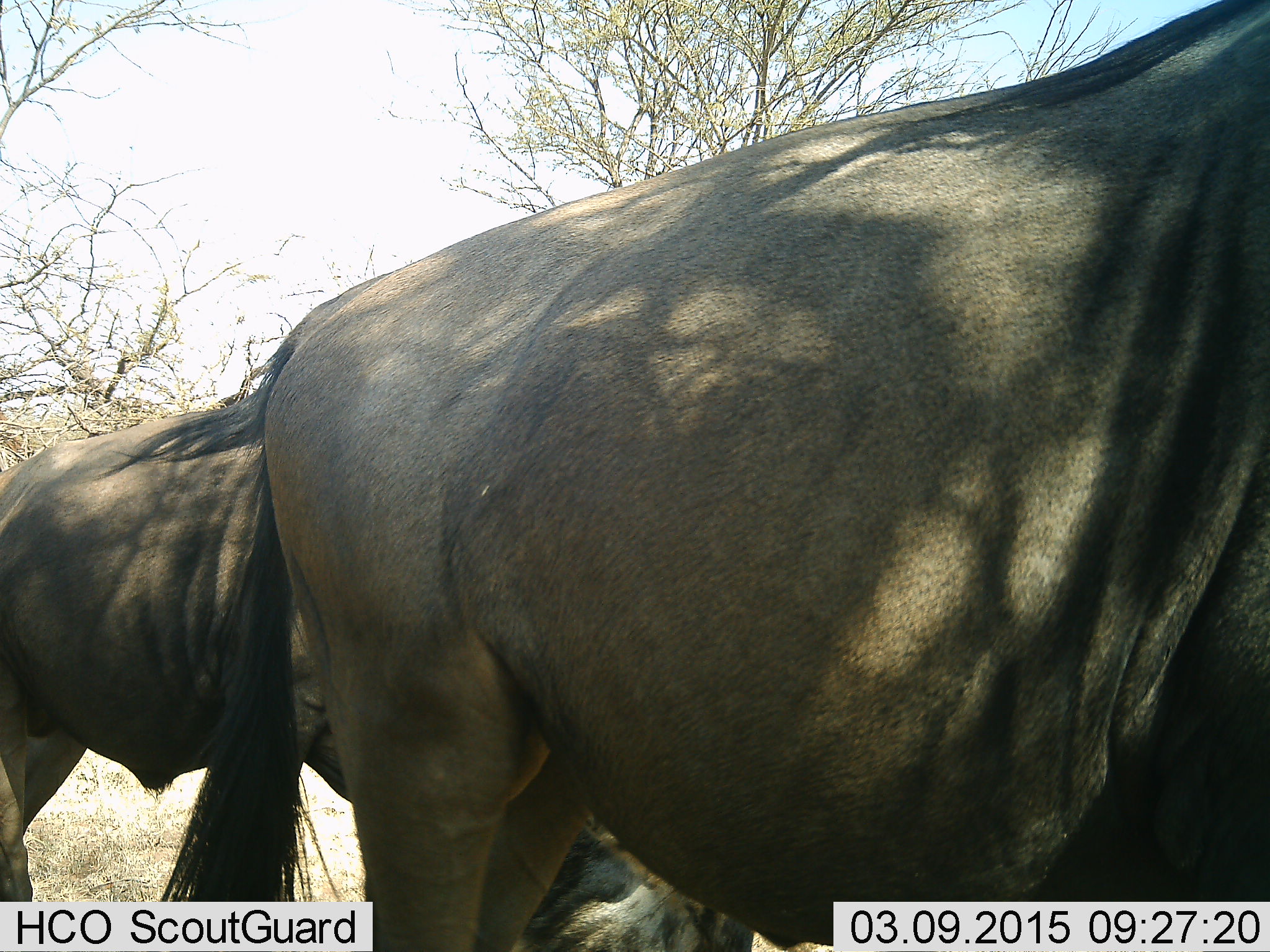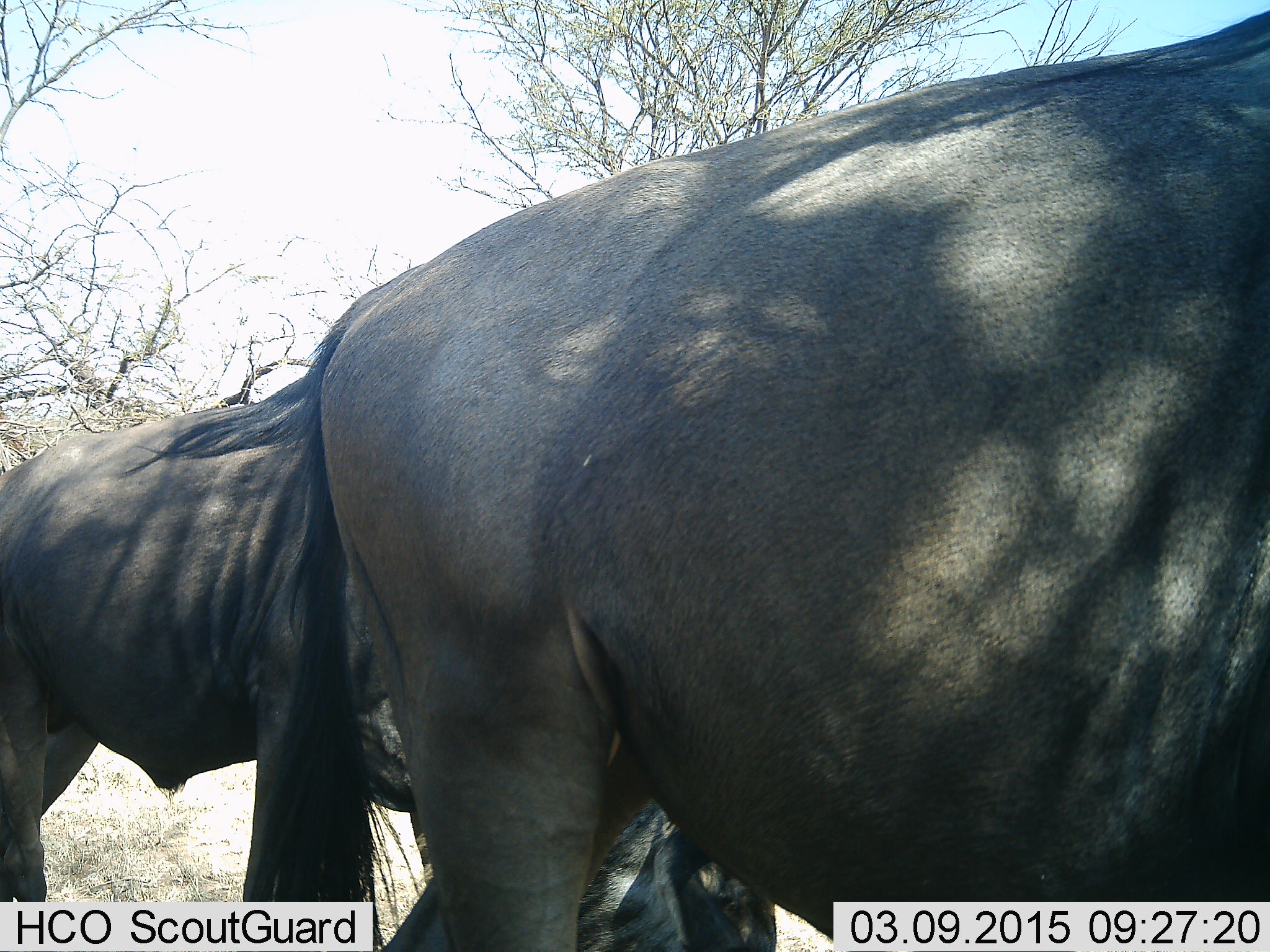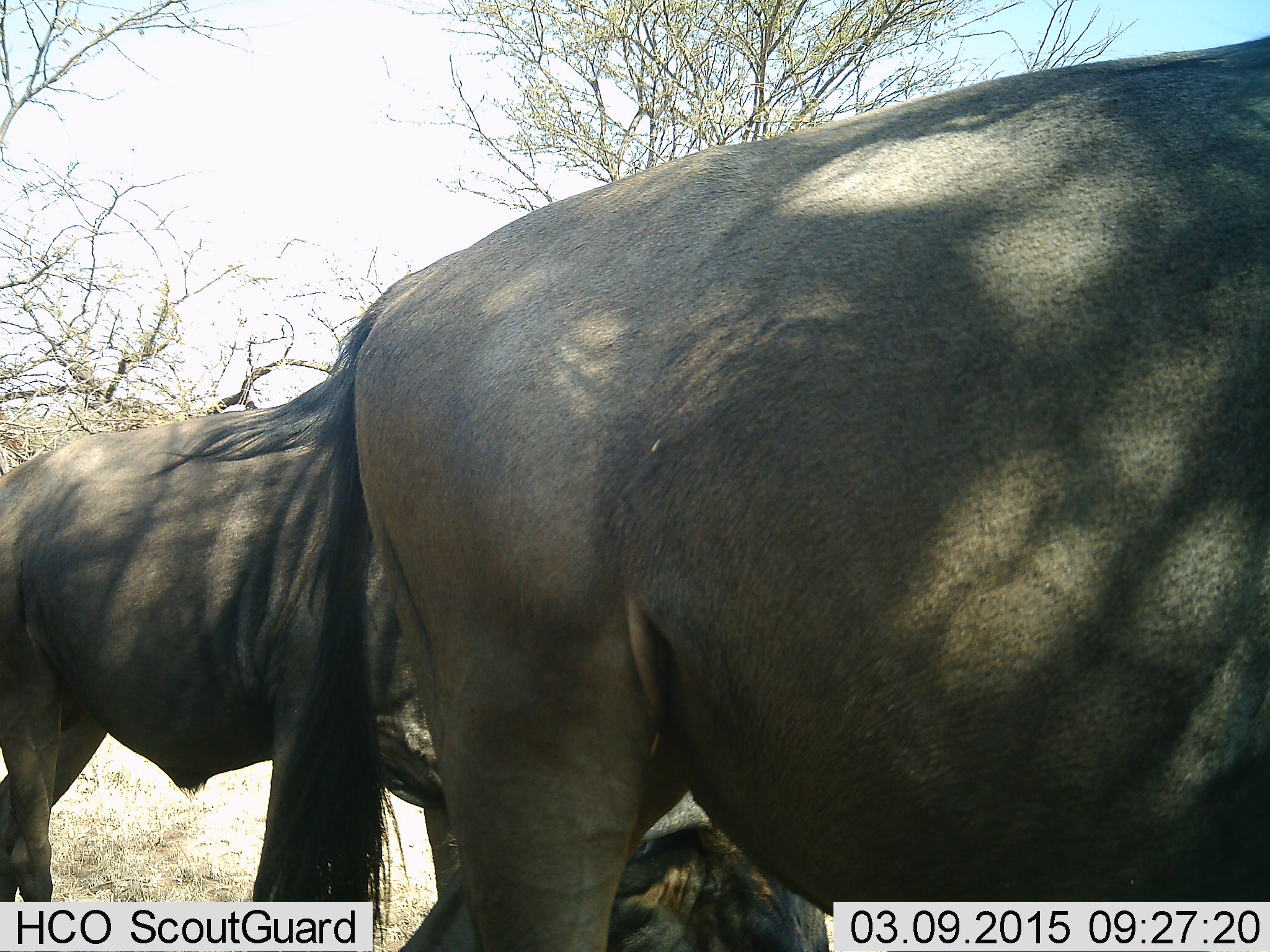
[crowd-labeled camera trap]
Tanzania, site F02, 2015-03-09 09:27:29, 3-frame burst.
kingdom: Animalia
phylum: Chordata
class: Mammalia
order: Artiodactyla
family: Bovidae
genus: Connochaetes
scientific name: Connochaetes taurinus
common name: blue wildebeest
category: wildebeest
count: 2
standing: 60%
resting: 0%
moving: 40%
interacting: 0%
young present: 0%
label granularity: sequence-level